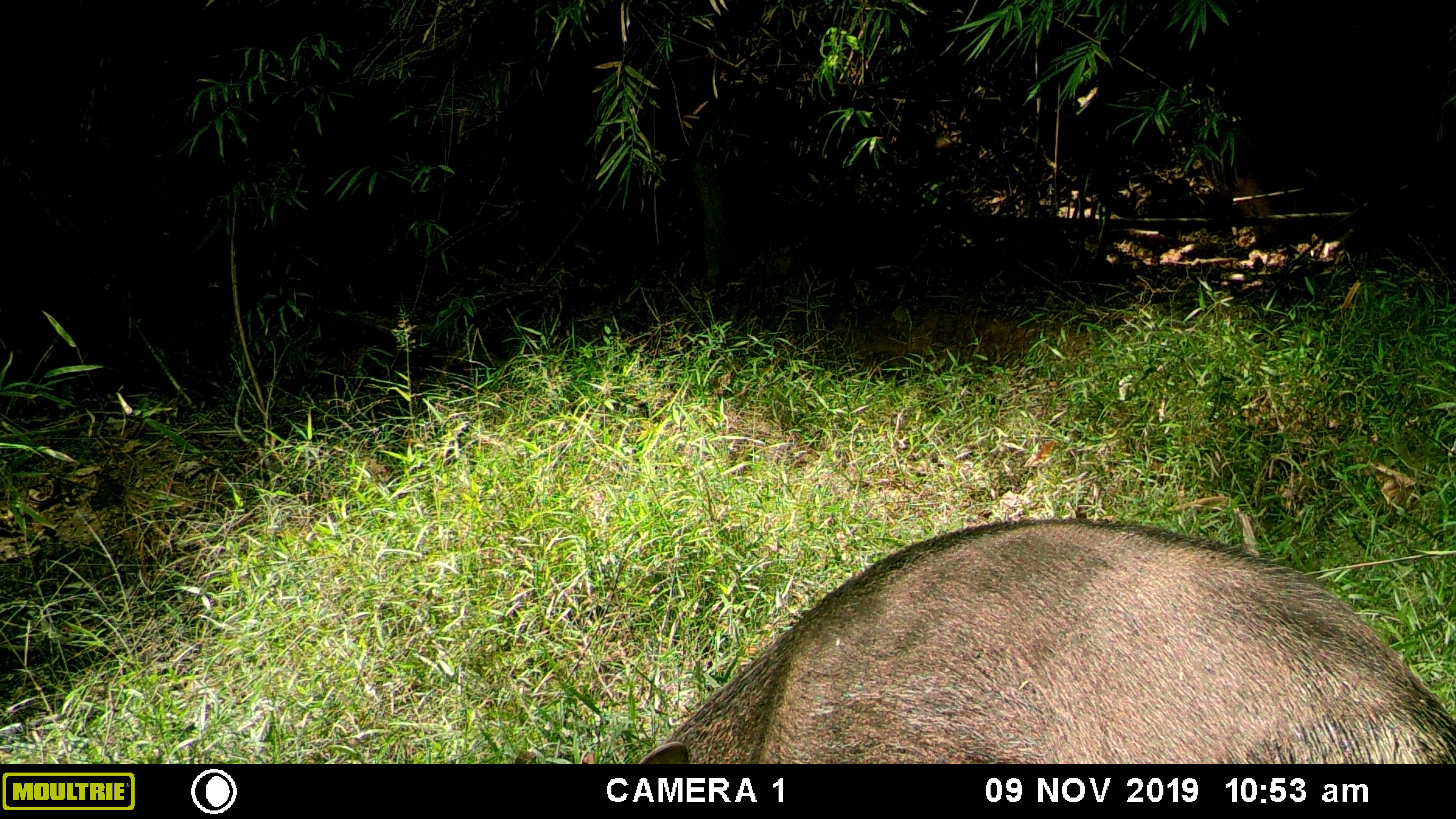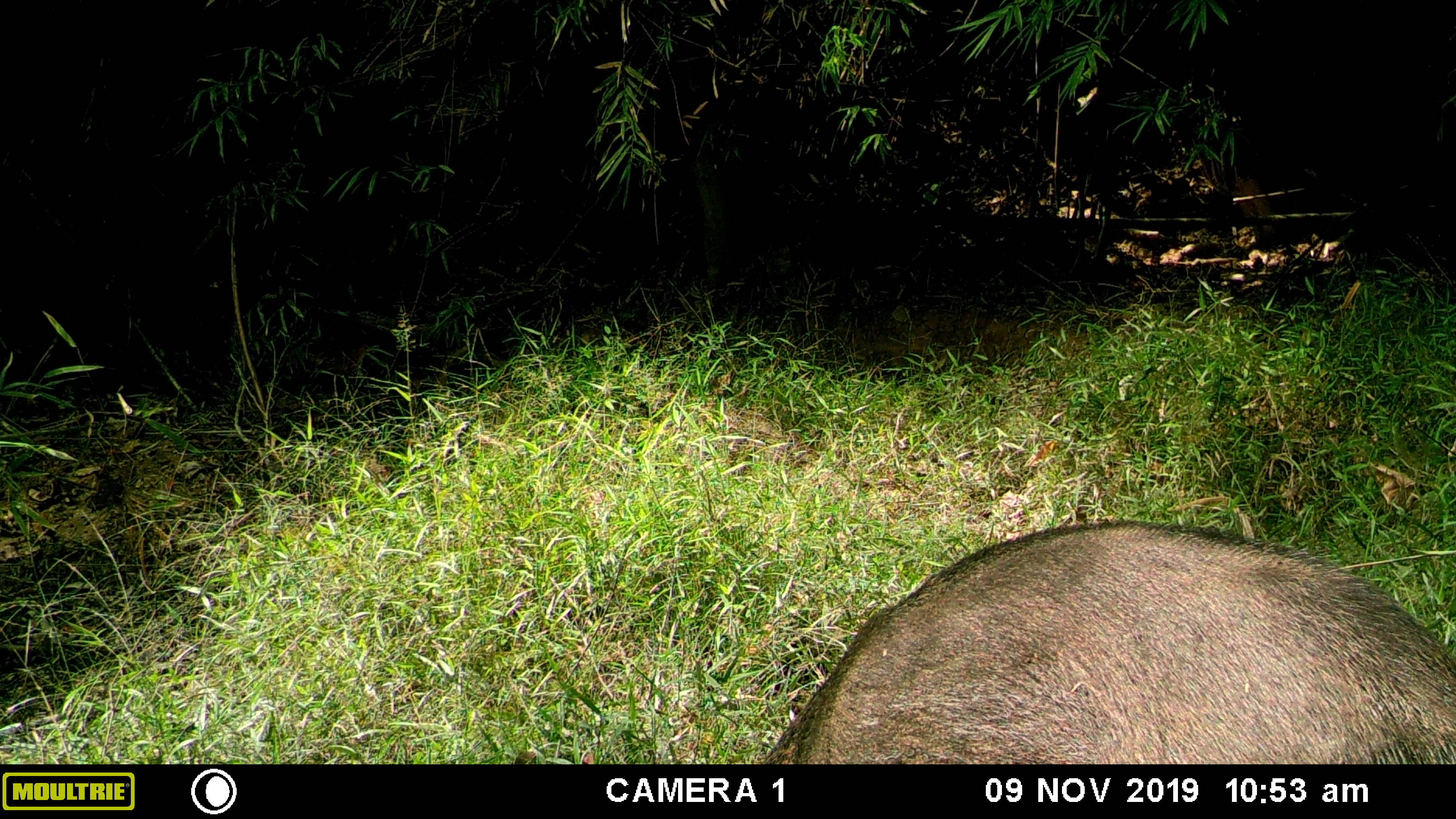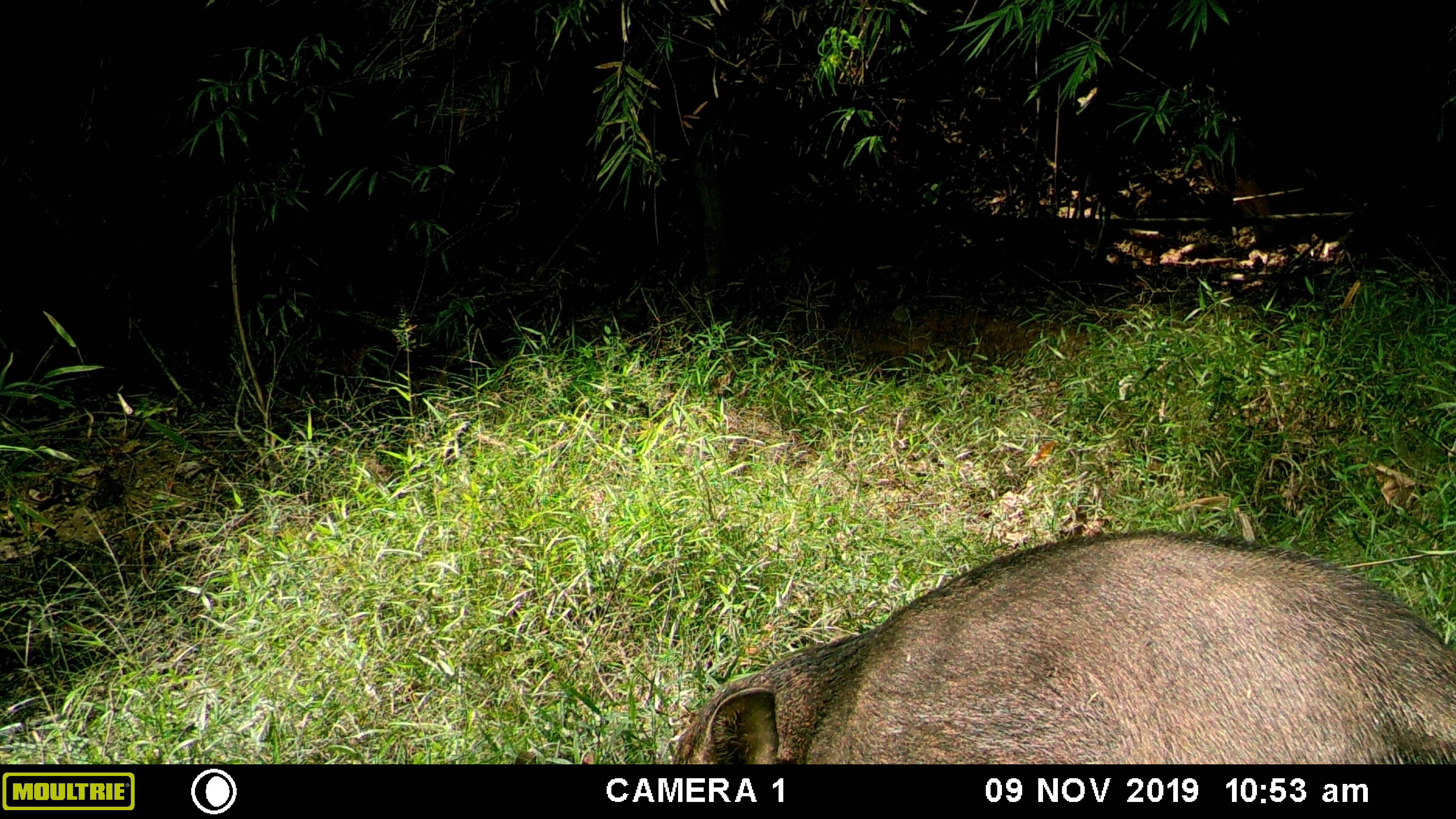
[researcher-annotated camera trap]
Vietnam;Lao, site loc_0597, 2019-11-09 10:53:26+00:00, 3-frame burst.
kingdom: Animalia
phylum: Chordata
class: Mammalia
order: Artiodactyla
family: Suidae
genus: Sus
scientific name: Sus scrofa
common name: eurasian wild pig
Eurasian wild pig (Sus scrofa). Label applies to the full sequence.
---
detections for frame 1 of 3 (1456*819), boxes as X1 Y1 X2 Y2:
eurasian wild pig: 632 517 1456 764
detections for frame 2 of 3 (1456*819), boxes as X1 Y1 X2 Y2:
eurasian wild pig: 763 517 1456 764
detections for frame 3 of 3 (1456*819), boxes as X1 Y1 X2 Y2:
eurasian wild pig: 665 529 1456 764